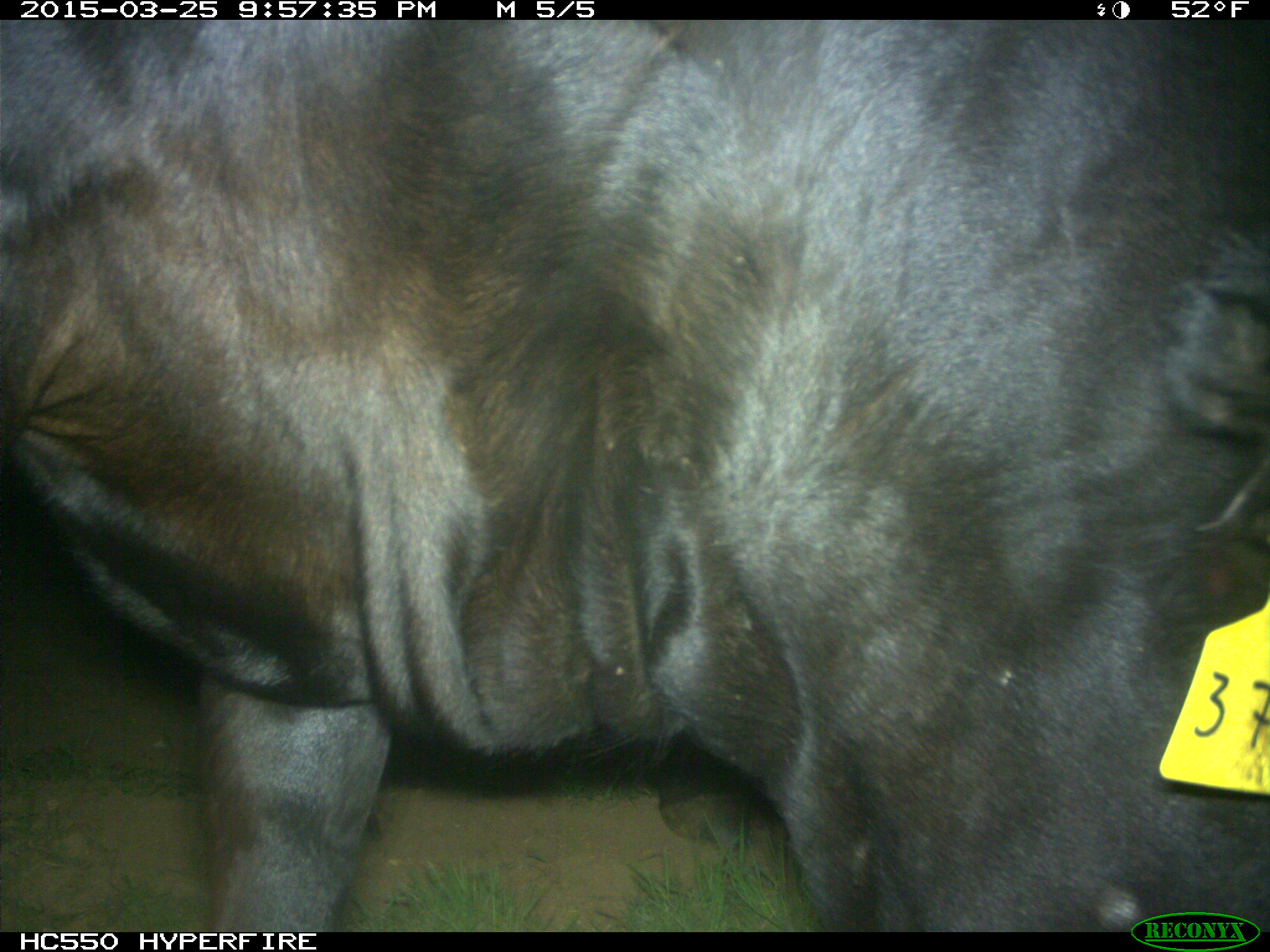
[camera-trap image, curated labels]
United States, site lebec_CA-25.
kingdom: Animalia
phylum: Chordata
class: Mammalia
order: Artiodactyla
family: Bovidae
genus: Bos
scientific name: Bos taurus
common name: domestic cow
Bos taurus (domestic cow).